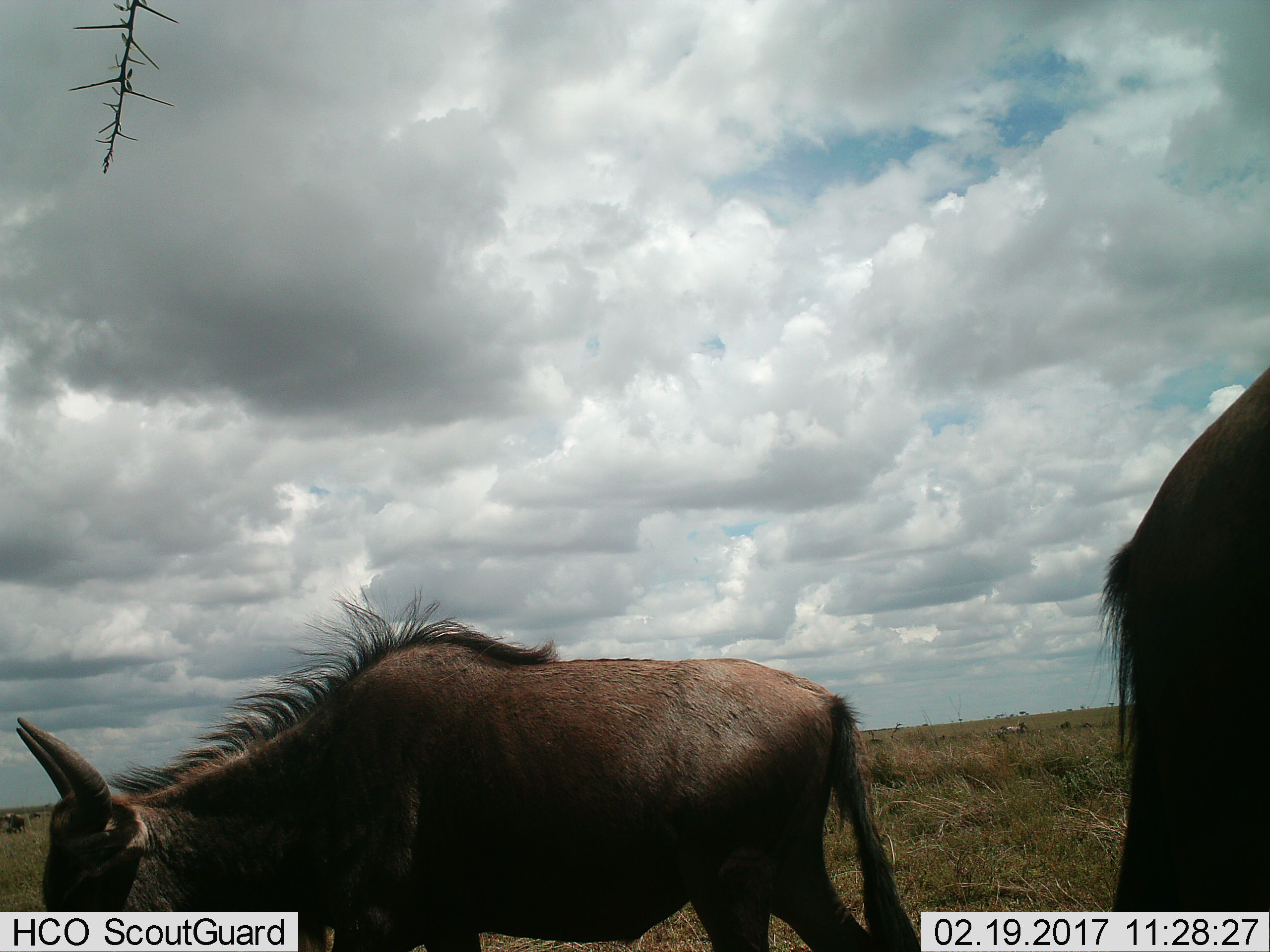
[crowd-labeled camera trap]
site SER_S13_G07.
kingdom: Animalia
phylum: Chordata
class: Mammalia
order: Artiodactyla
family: Bovidae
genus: Connochaetes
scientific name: Connochaetes taurinus taurinus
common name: blue wildebeest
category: wildebeestblue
Wildebeestblue (blue wildebeest) (Connochaetes taurinus taurinus), count 2. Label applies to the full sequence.